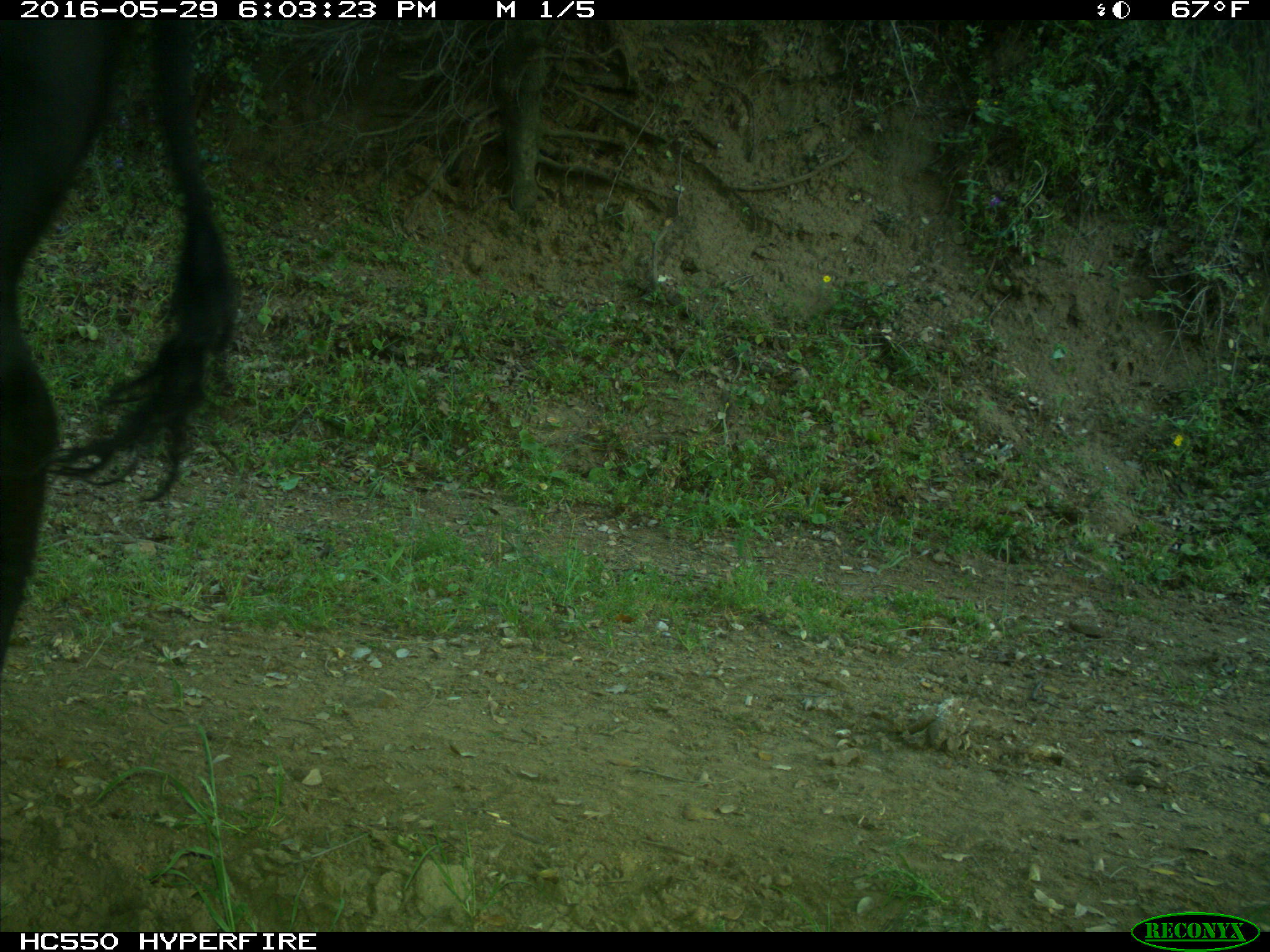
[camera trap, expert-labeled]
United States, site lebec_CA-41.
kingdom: Animalia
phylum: Chordata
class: Mammalia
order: Artiodactyla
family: Bovidae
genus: Bos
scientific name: Bos taurus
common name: domestic cow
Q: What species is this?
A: Bos taurus (domestic cow).